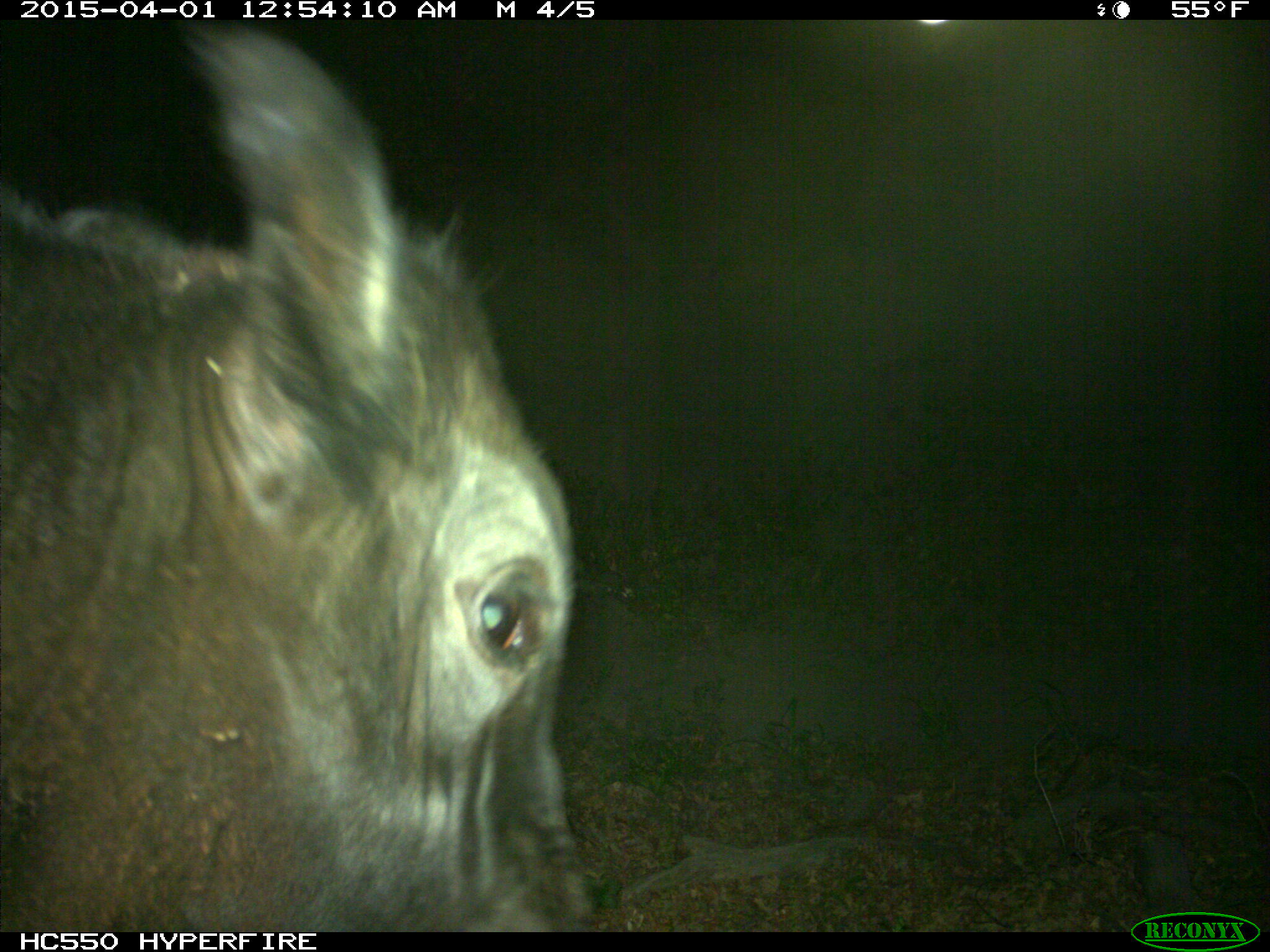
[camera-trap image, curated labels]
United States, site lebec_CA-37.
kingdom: Animalia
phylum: Chordata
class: Mammalia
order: Artiodactyla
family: Bovidae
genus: Bos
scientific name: Bos taurus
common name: domestic cow